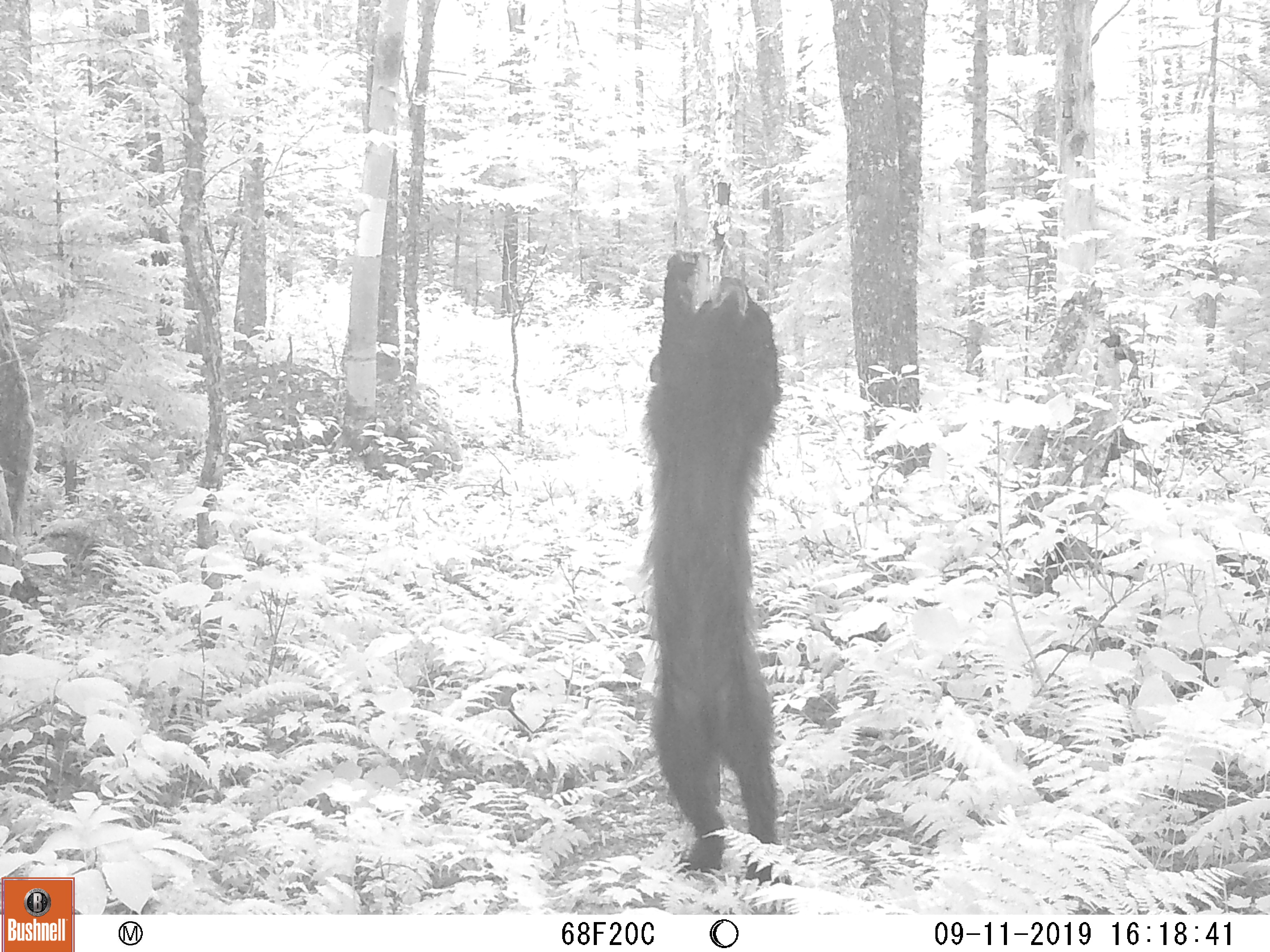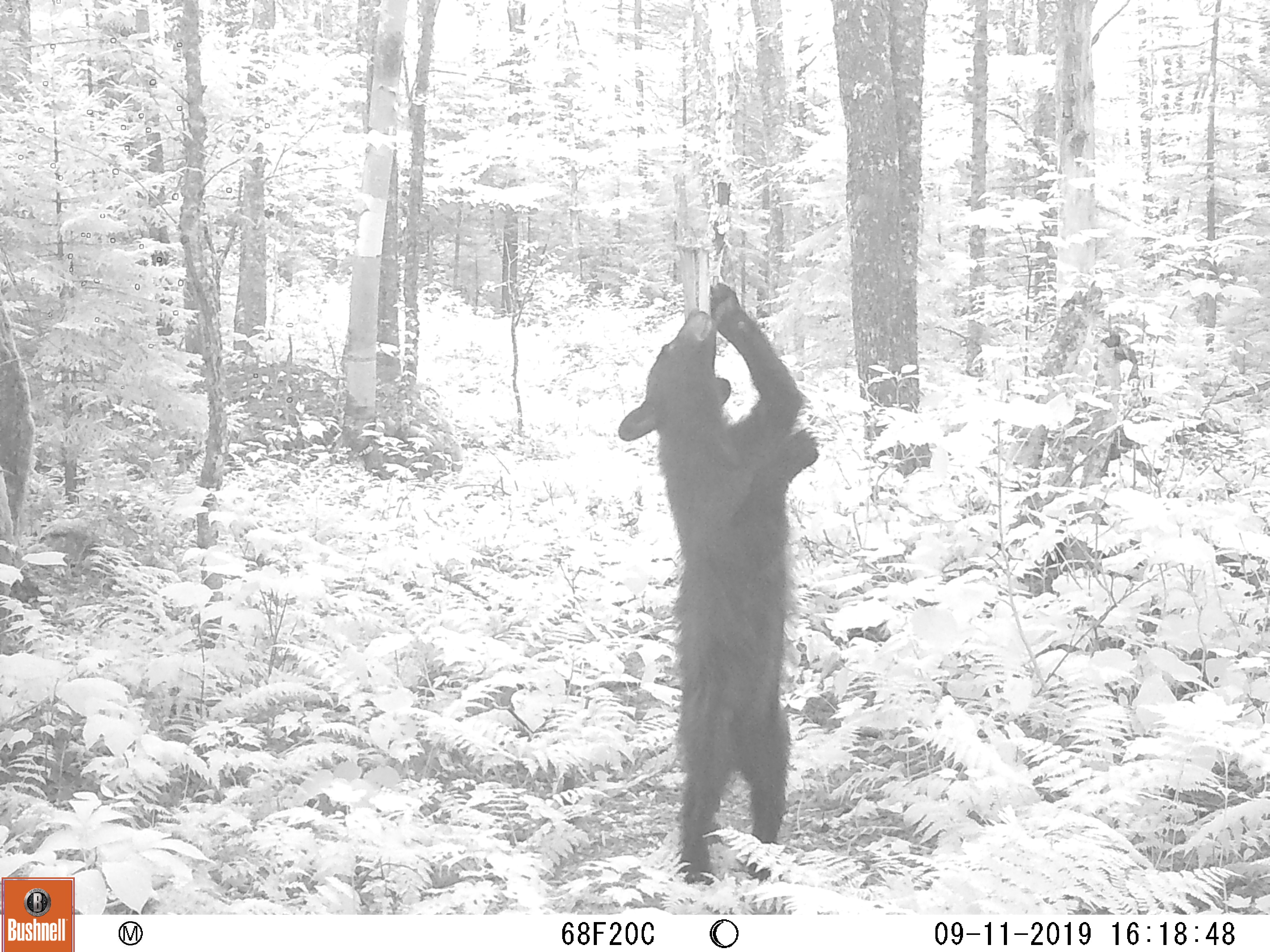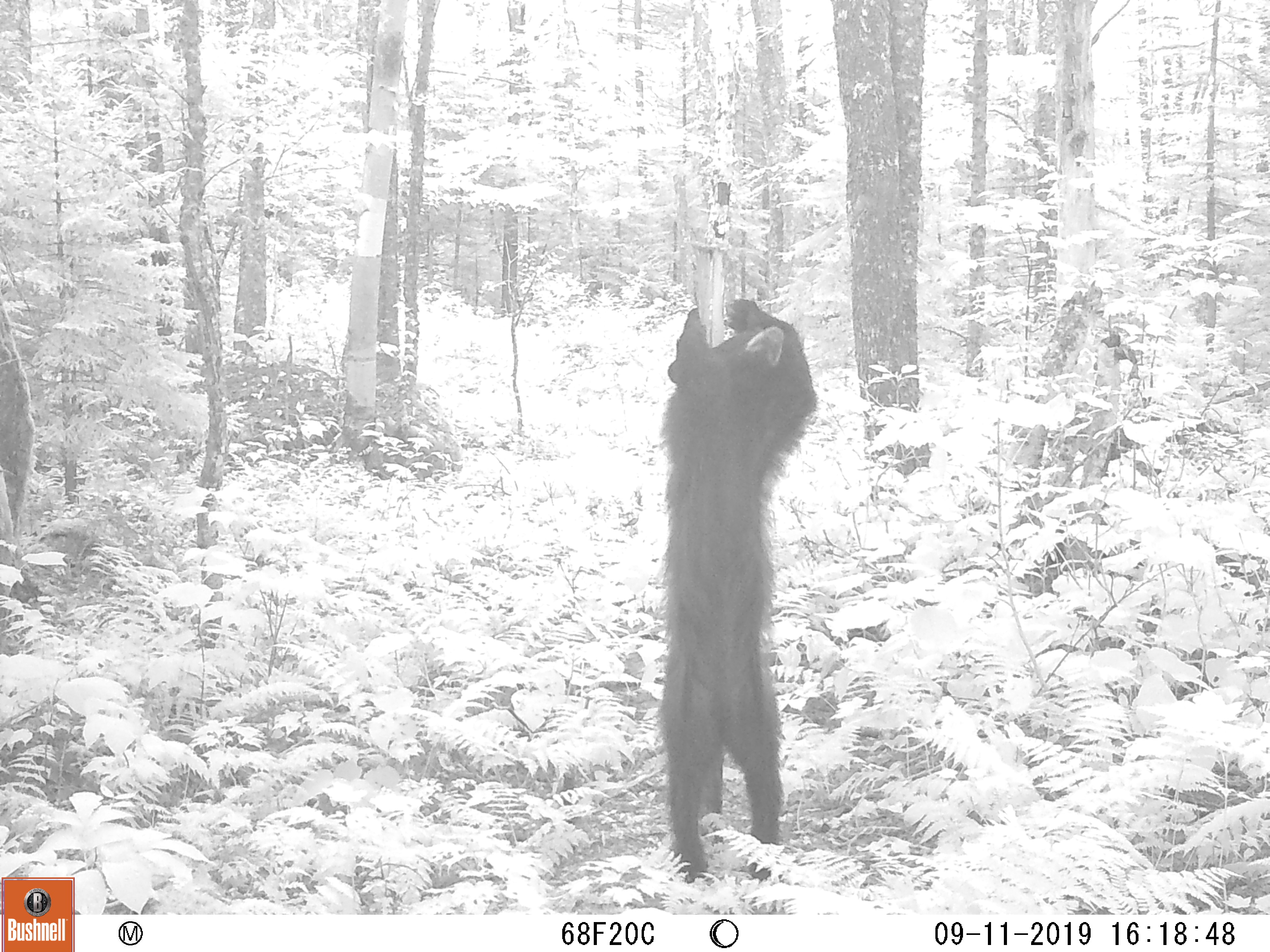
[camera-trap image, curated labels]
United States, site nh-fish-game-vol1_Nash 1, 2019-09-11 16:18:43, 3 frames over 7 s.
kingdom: Animalia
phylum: Chordata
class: Mammalia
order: Carnivora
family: Ursidae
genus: Ursus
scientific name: Ursus americanus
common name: black bear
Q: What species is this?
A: Black bear (Ursus americanus).